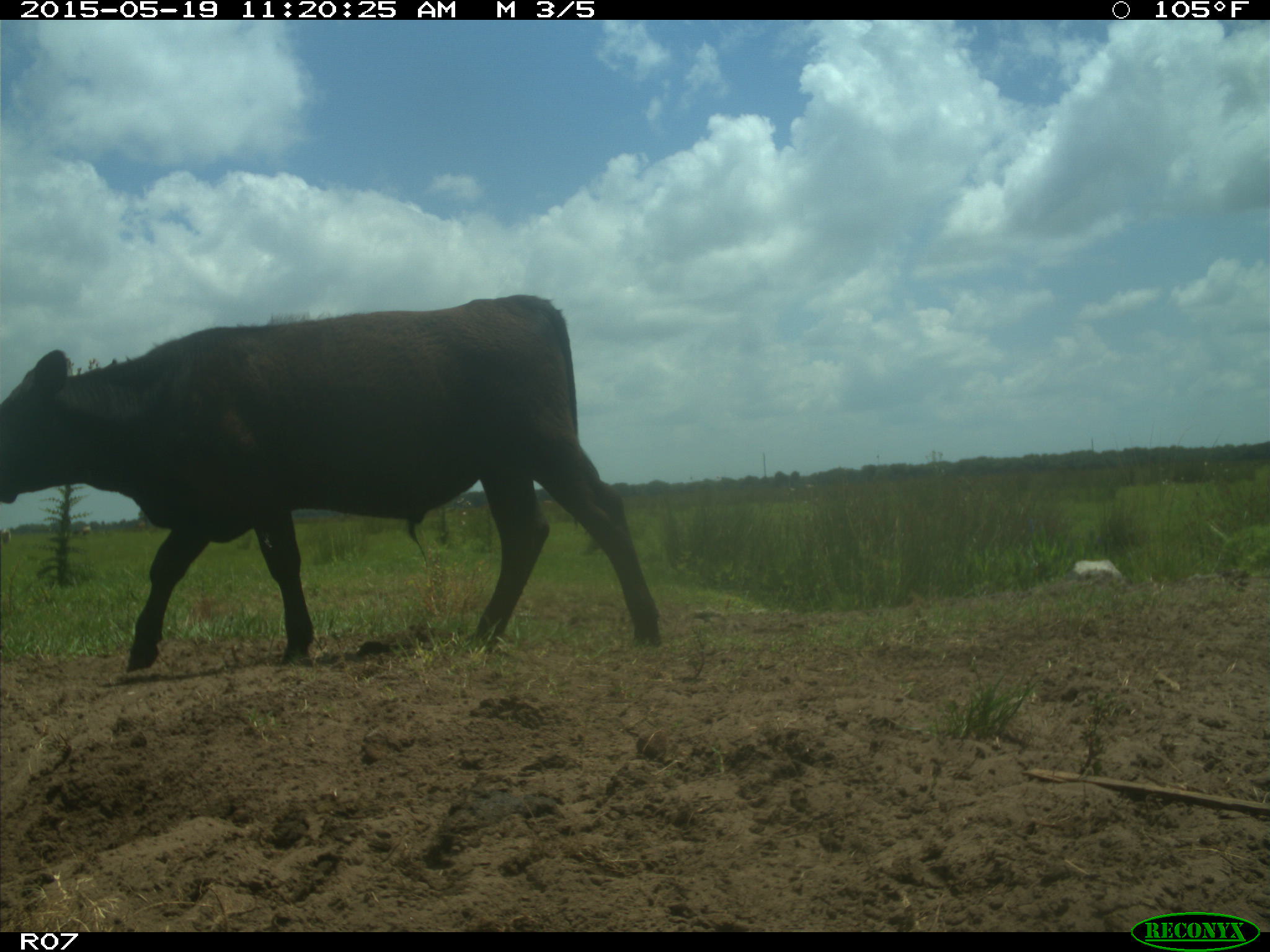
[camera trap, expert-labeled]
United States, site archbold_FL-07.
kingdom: Animalia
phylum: Chordata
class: Mammalia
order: Artiodactyla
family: Bovidae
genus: Bos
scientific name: Bos taurus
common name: domestic cow